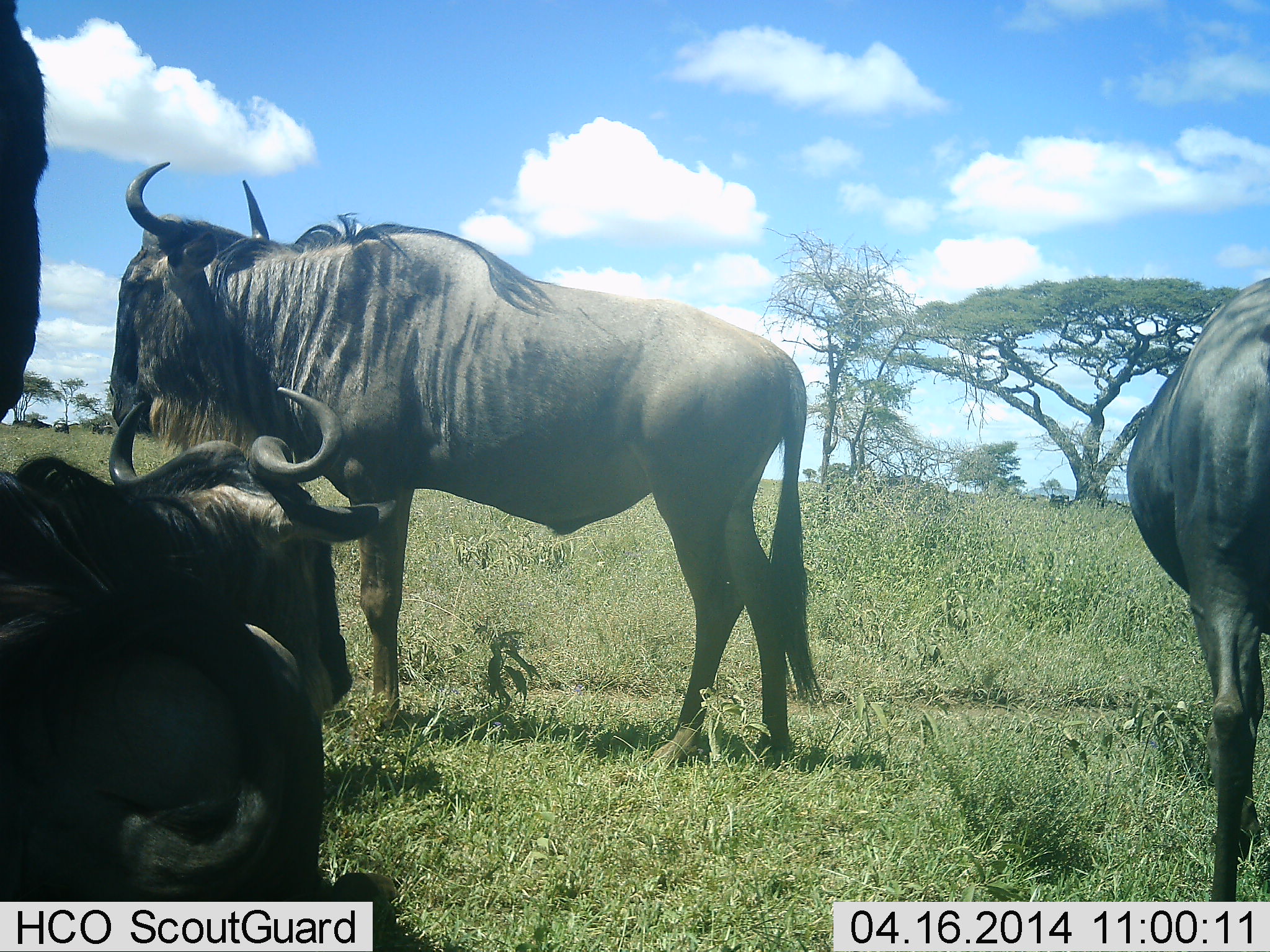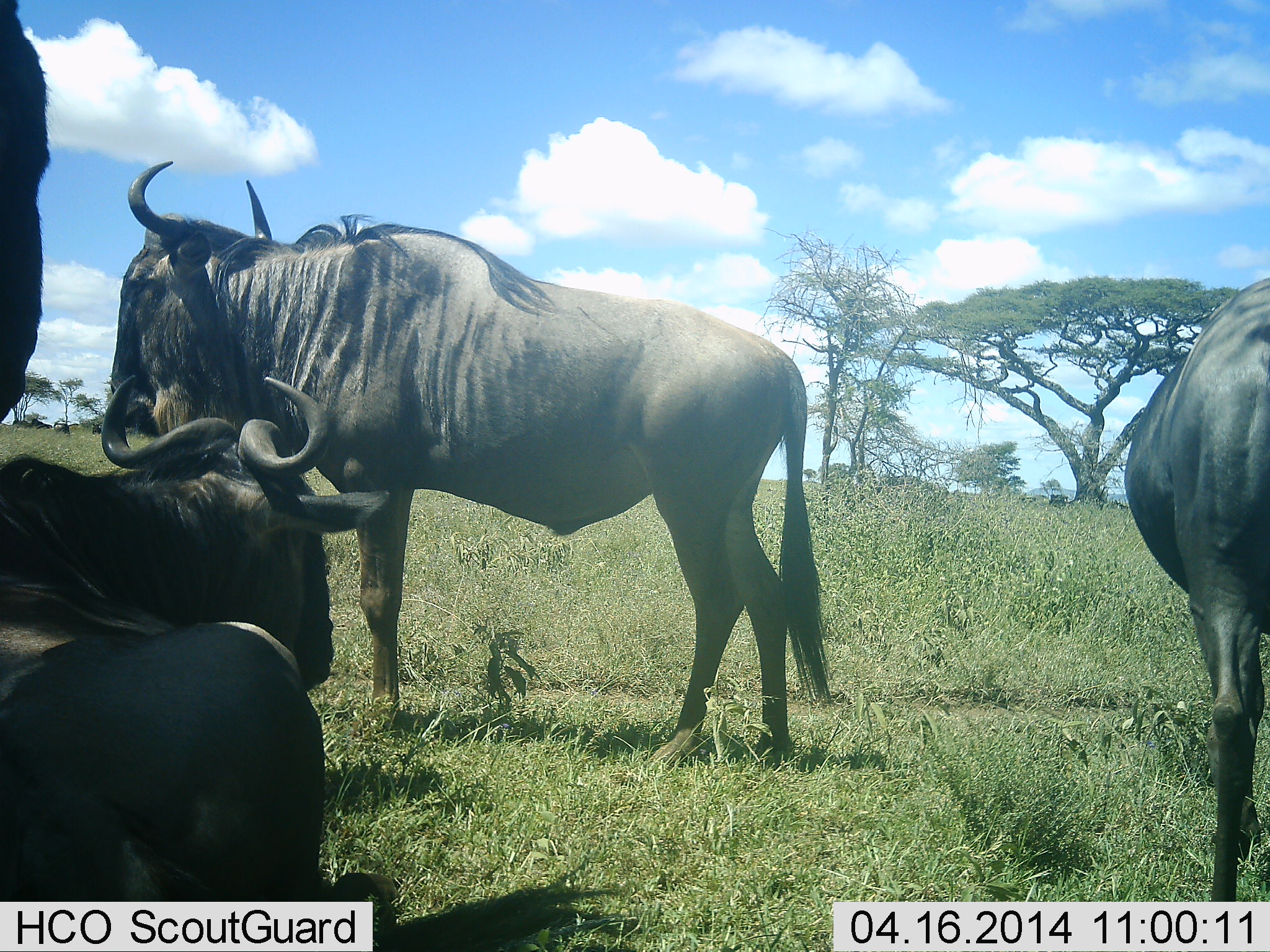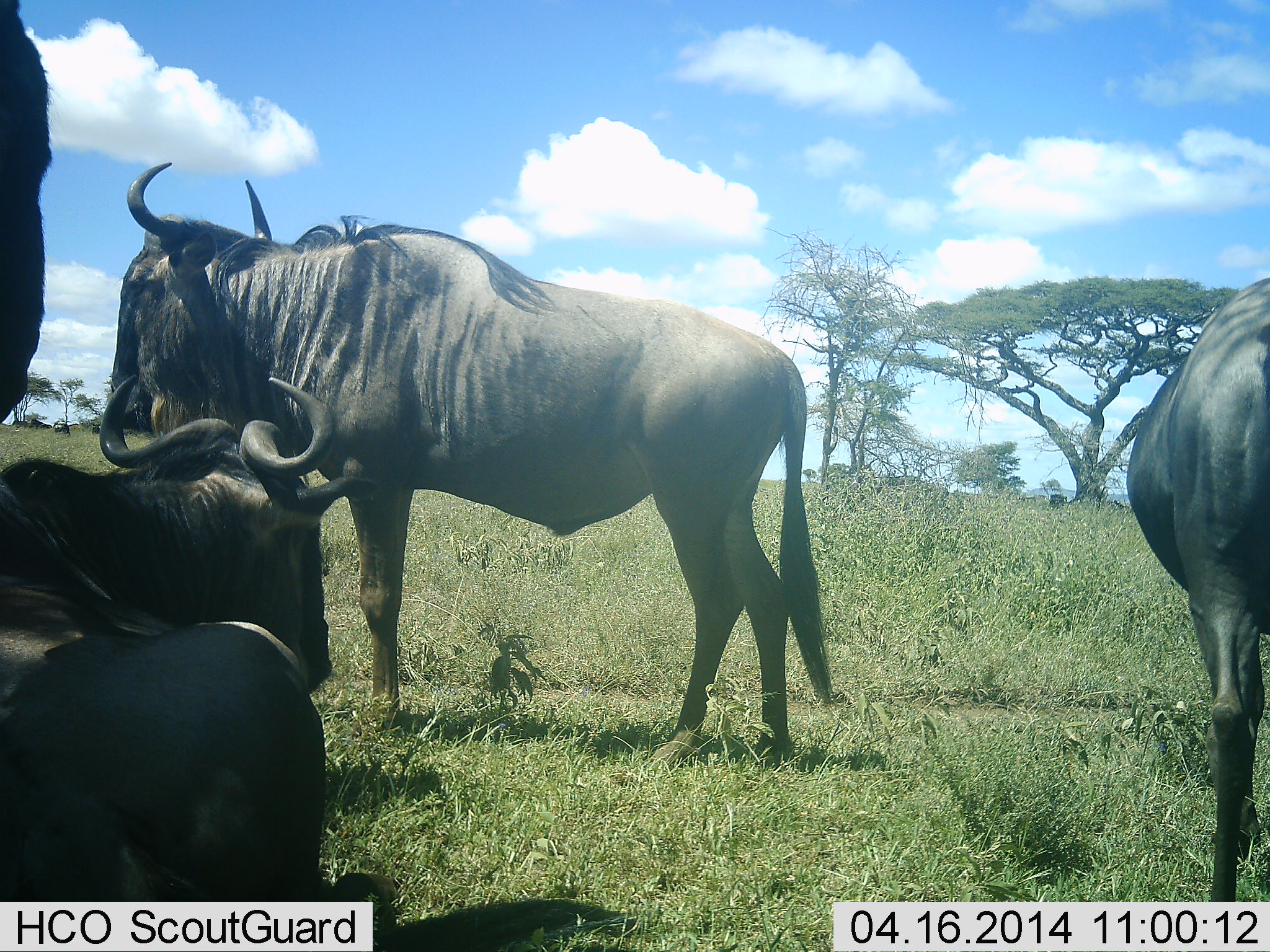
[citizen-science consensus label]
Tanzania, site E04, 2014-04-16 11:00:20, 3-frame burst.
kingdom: Animalia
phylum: Chordata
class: Mammalia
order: Artiodactyla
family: Bovidae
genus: Connochaetes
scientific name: Connochaetes taurinus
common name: blue wildebeest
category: wildebeest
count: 4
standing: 90%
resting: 100%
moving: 0%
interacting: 0%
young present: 0%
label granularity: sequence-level